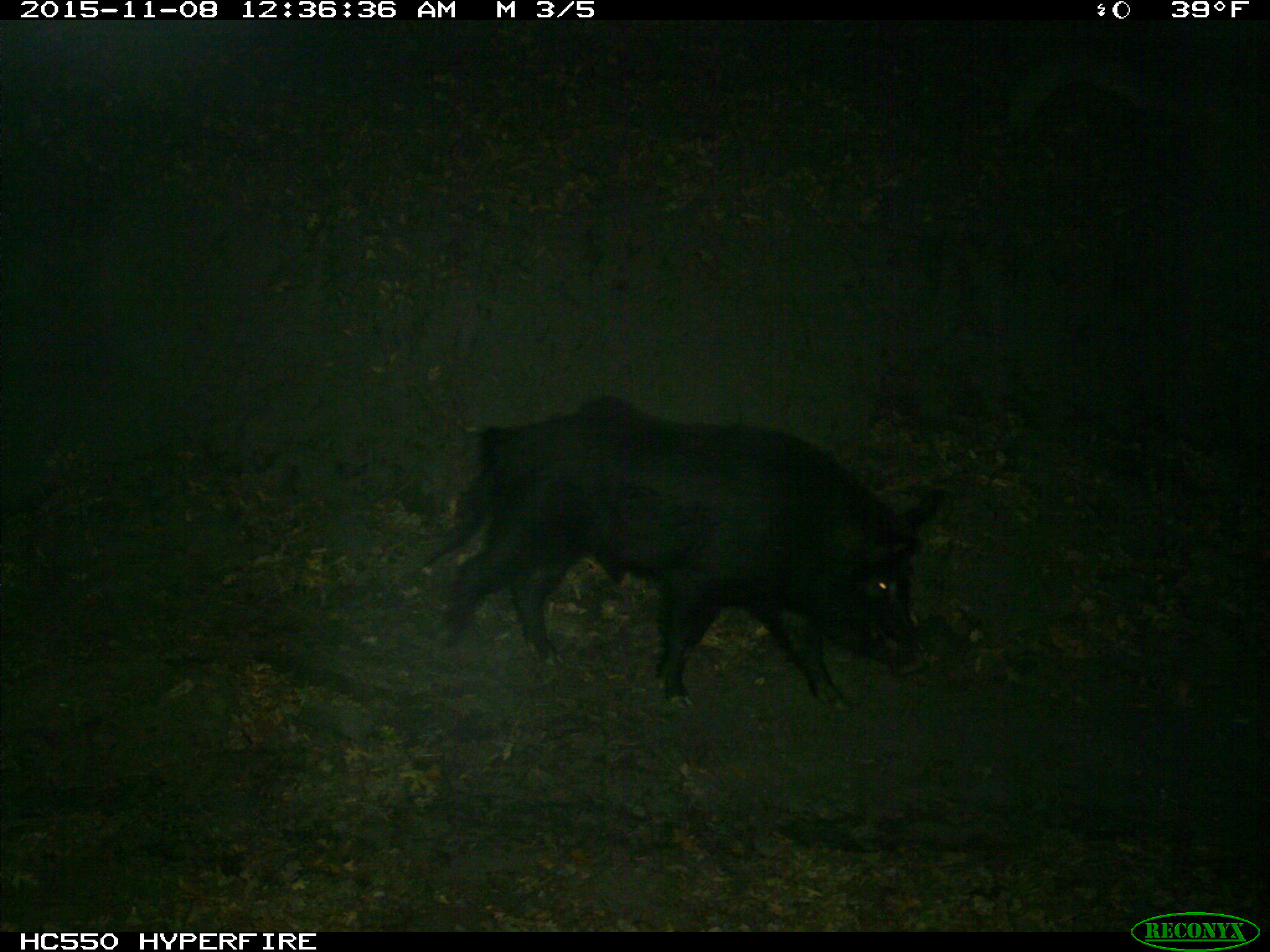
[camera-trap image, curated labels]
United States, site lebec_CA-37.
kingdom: Animalia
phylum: Chordata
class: Mammalia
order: Artiodactyla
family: Suidae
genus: Sus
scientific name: Sus scrofa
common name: wild boar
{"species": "Sus scrofa (wild boar)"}